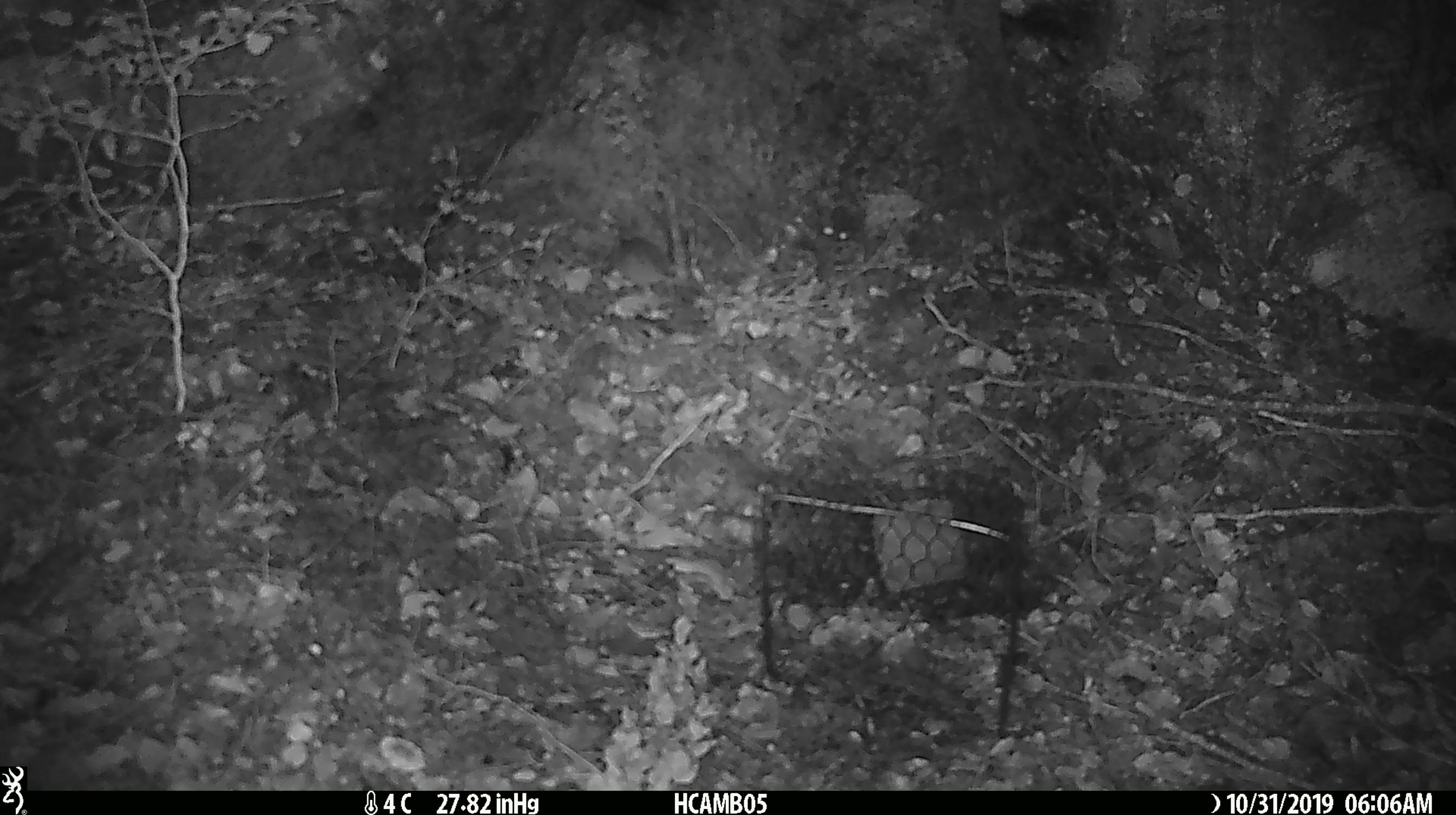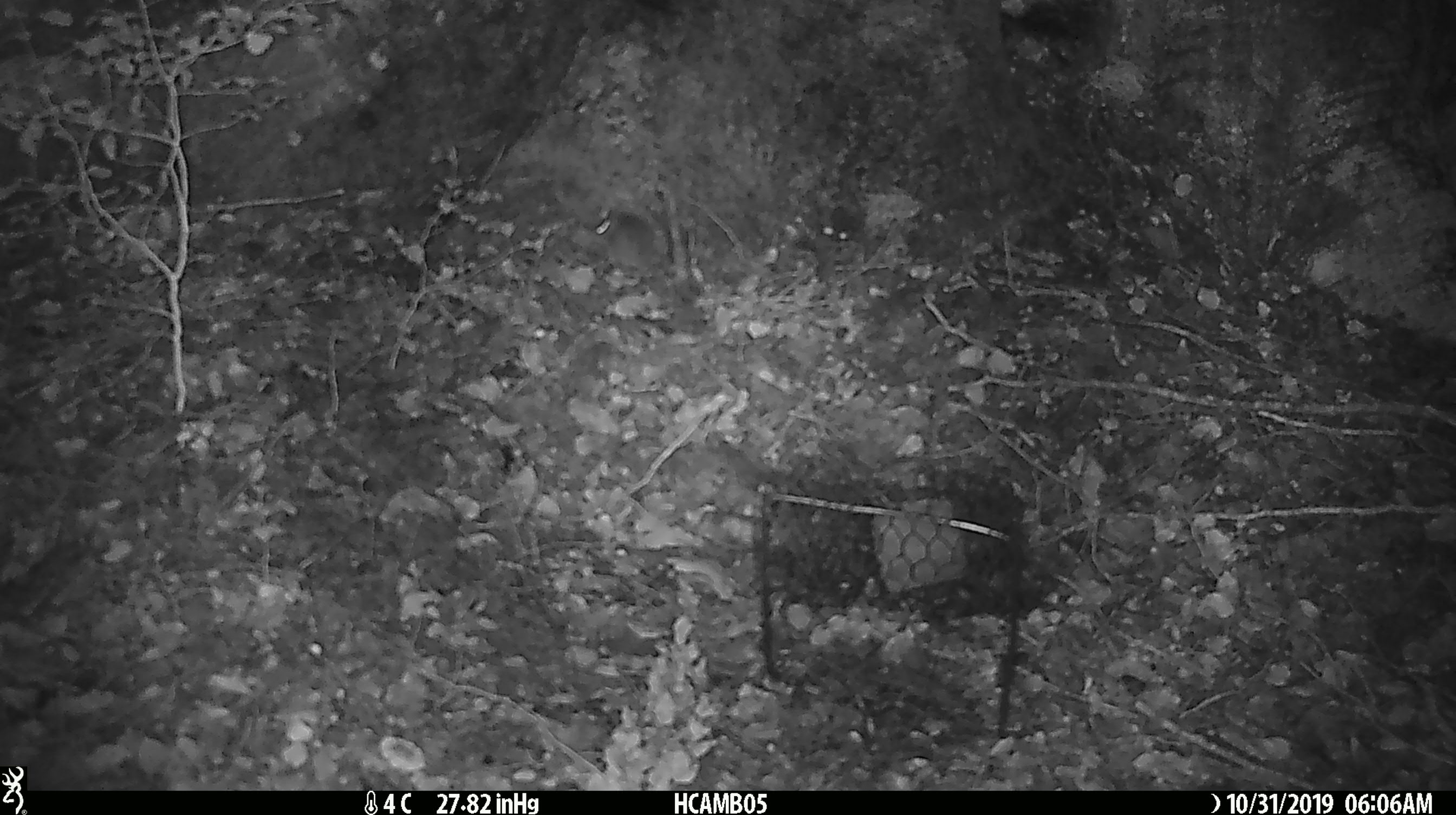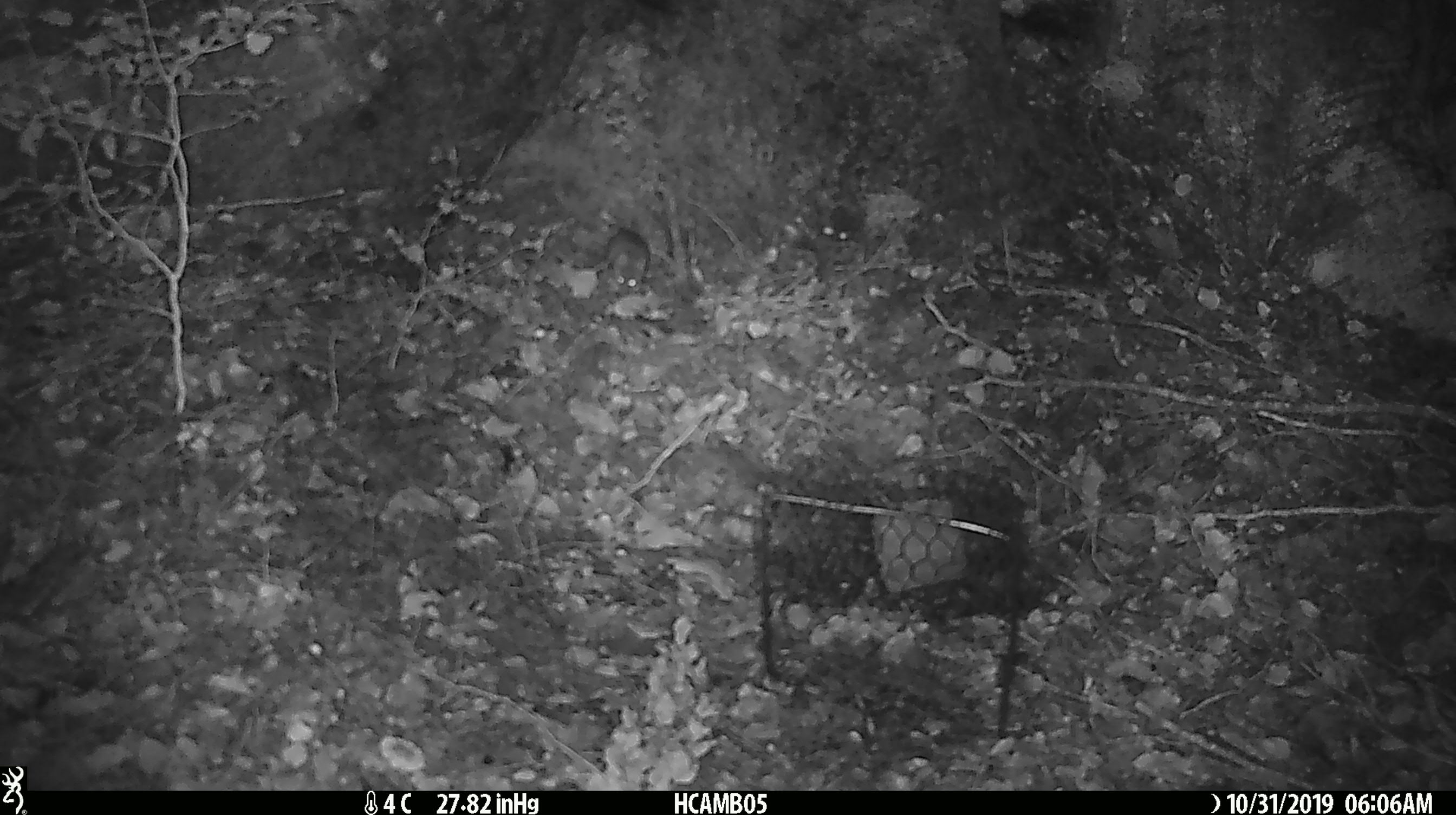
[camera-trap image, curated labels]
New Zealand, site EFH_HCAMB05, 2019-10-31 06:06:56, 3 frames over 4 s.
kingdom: Animalia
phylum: Chordata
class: Mammalia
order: Rodentia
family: Muridae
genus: Mus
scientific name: Mus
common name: mouse